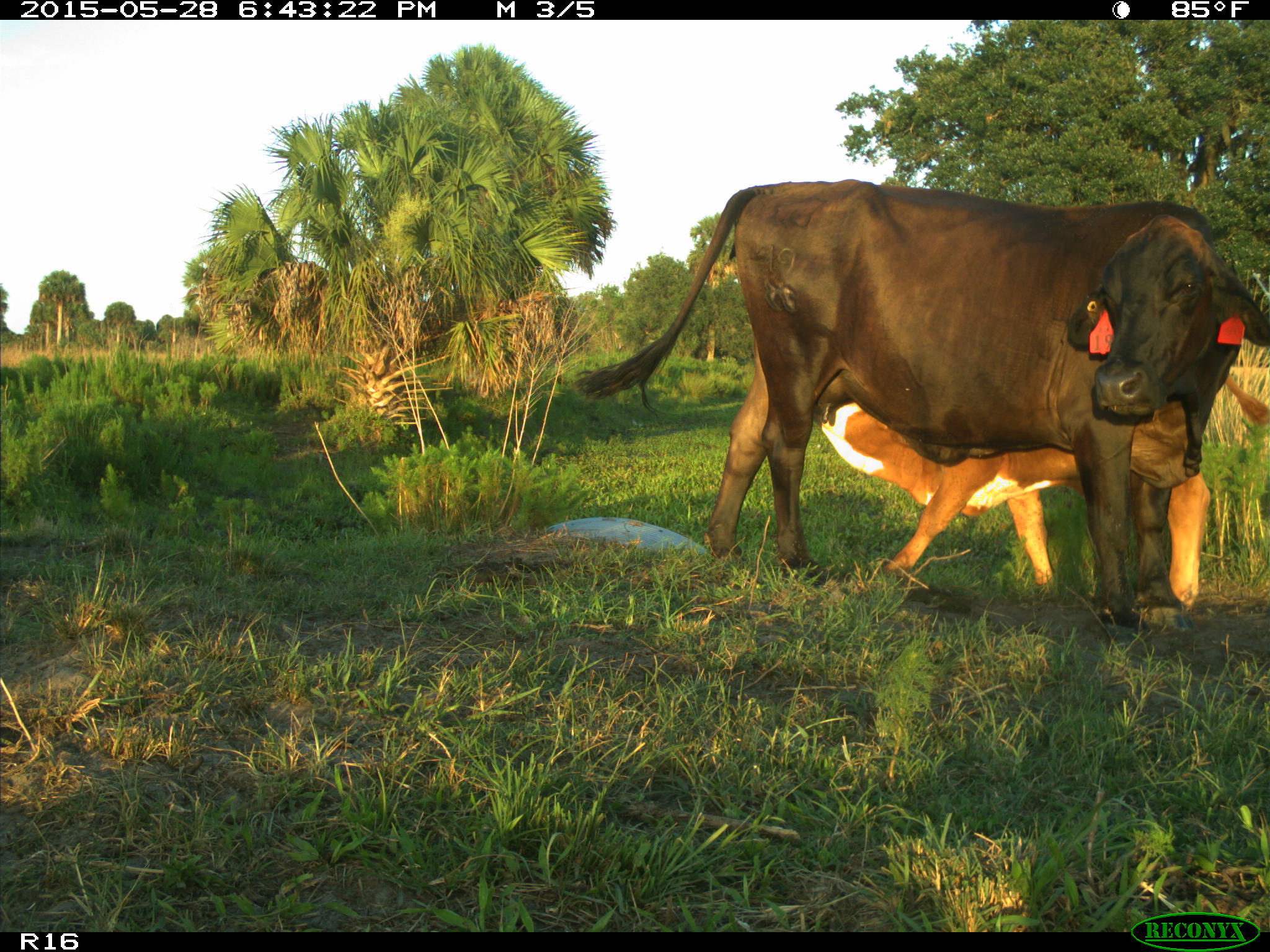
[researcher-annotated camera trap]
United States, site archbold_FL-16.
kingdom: Animalia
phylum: Chordata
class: Mammalia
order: Artiodactyla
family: Bovidae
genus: Bos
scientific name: Bos taurus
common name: domestic cow